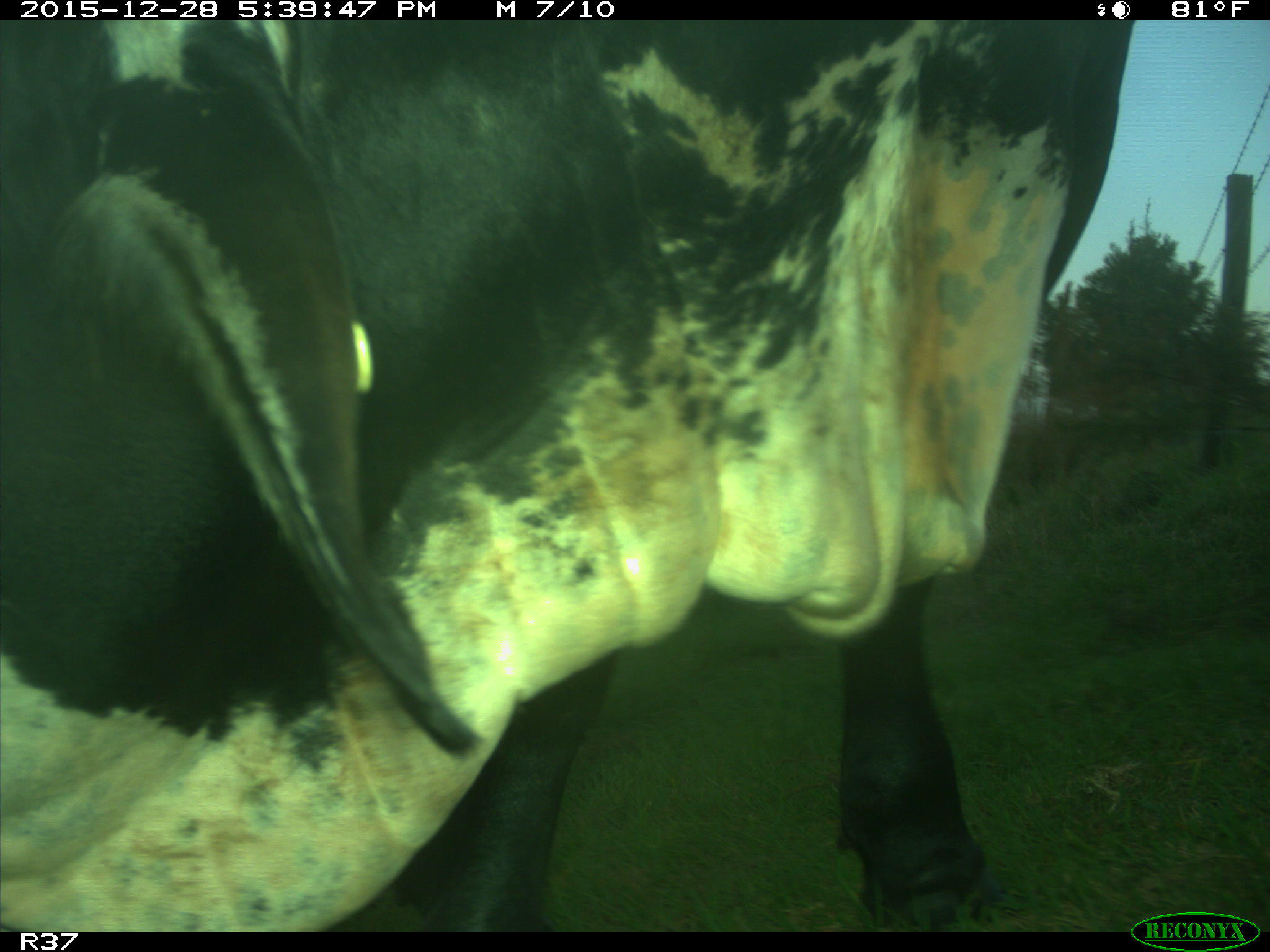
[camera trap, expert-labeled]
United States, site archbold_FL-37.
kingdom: Animalia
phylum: Chordata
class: Mammalia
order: Artiodactyla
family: Bovidae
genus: Bos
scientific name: Bos taurus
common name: domestic cow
Bos taurus (domestic cow).